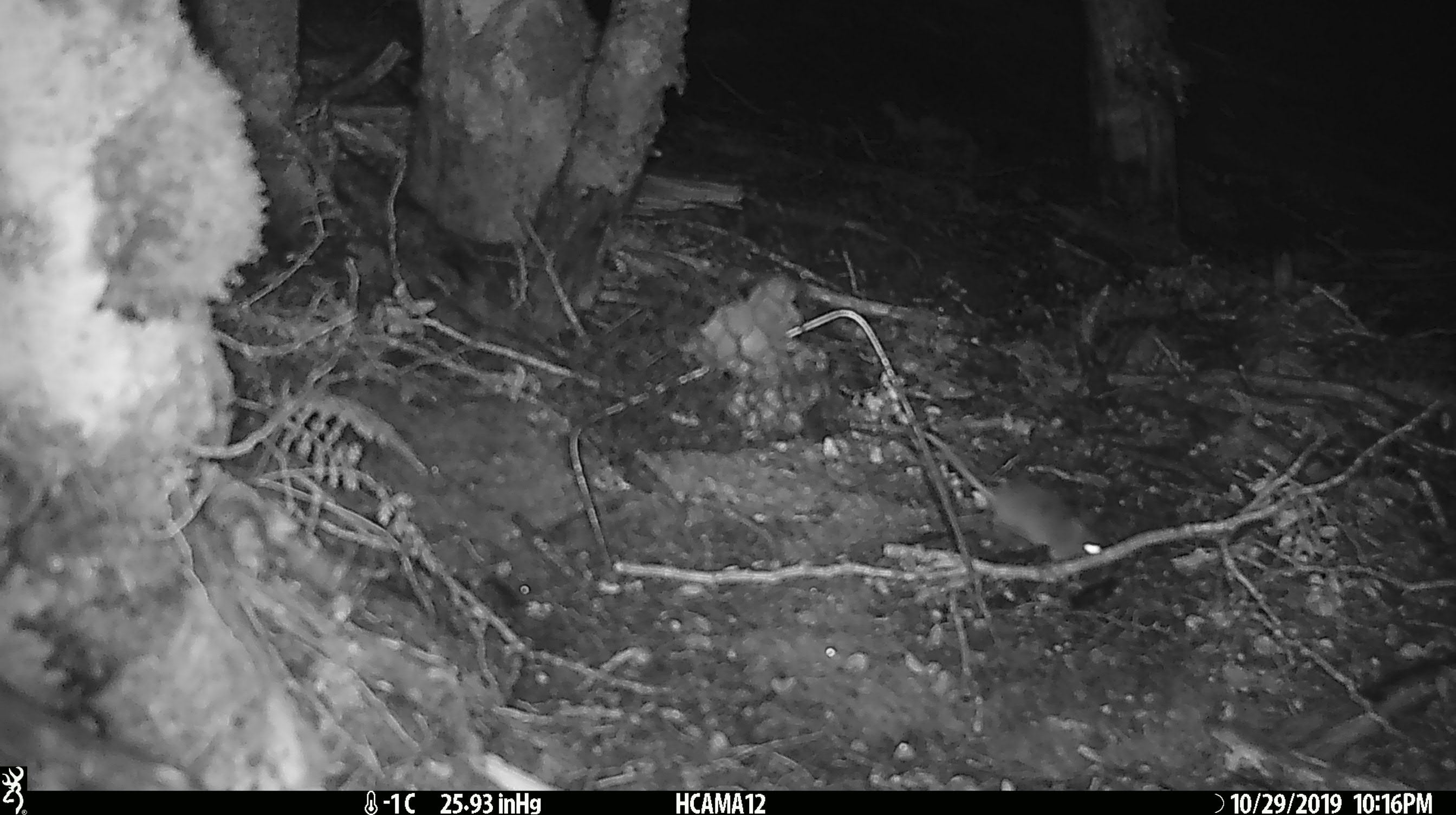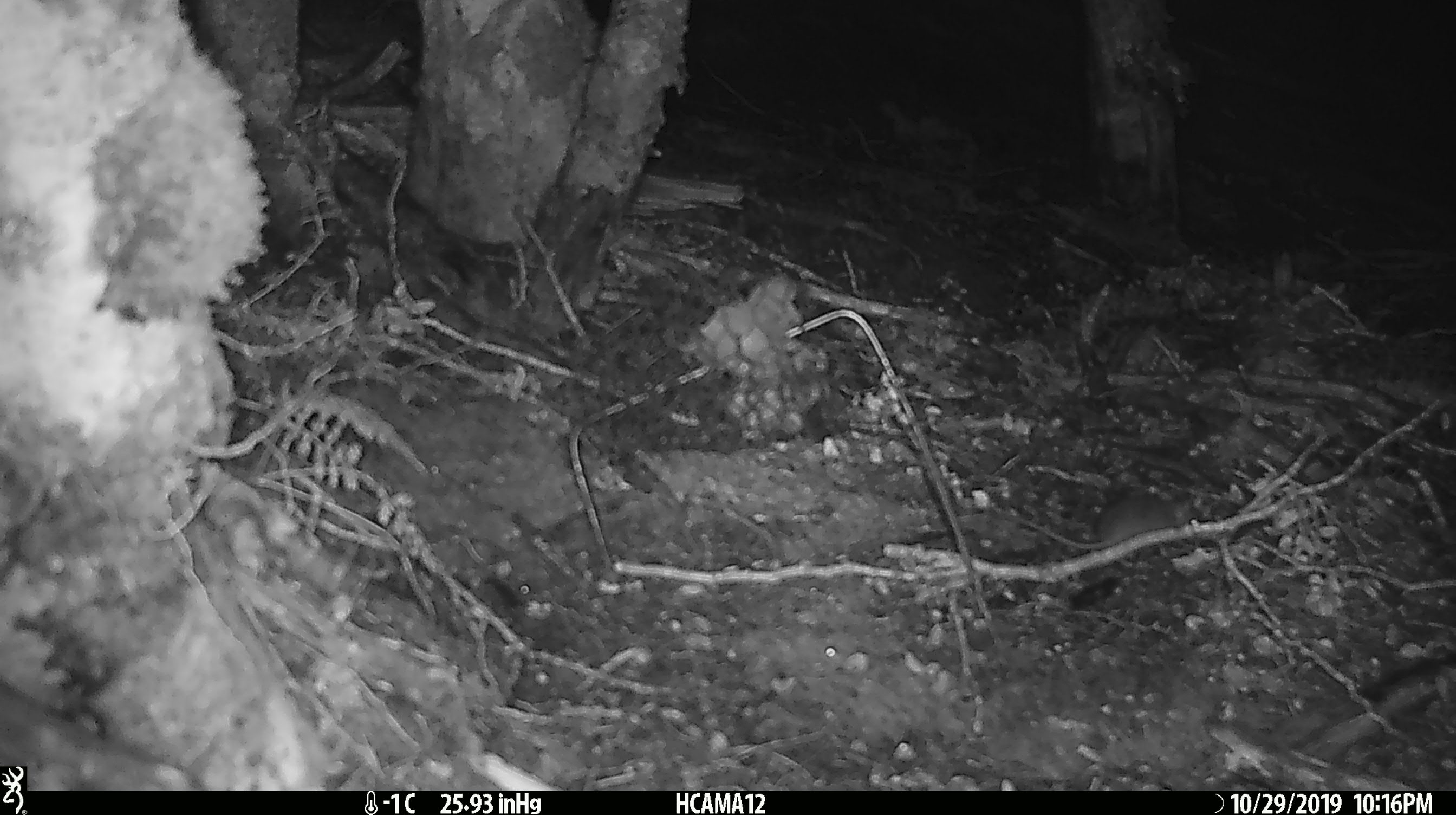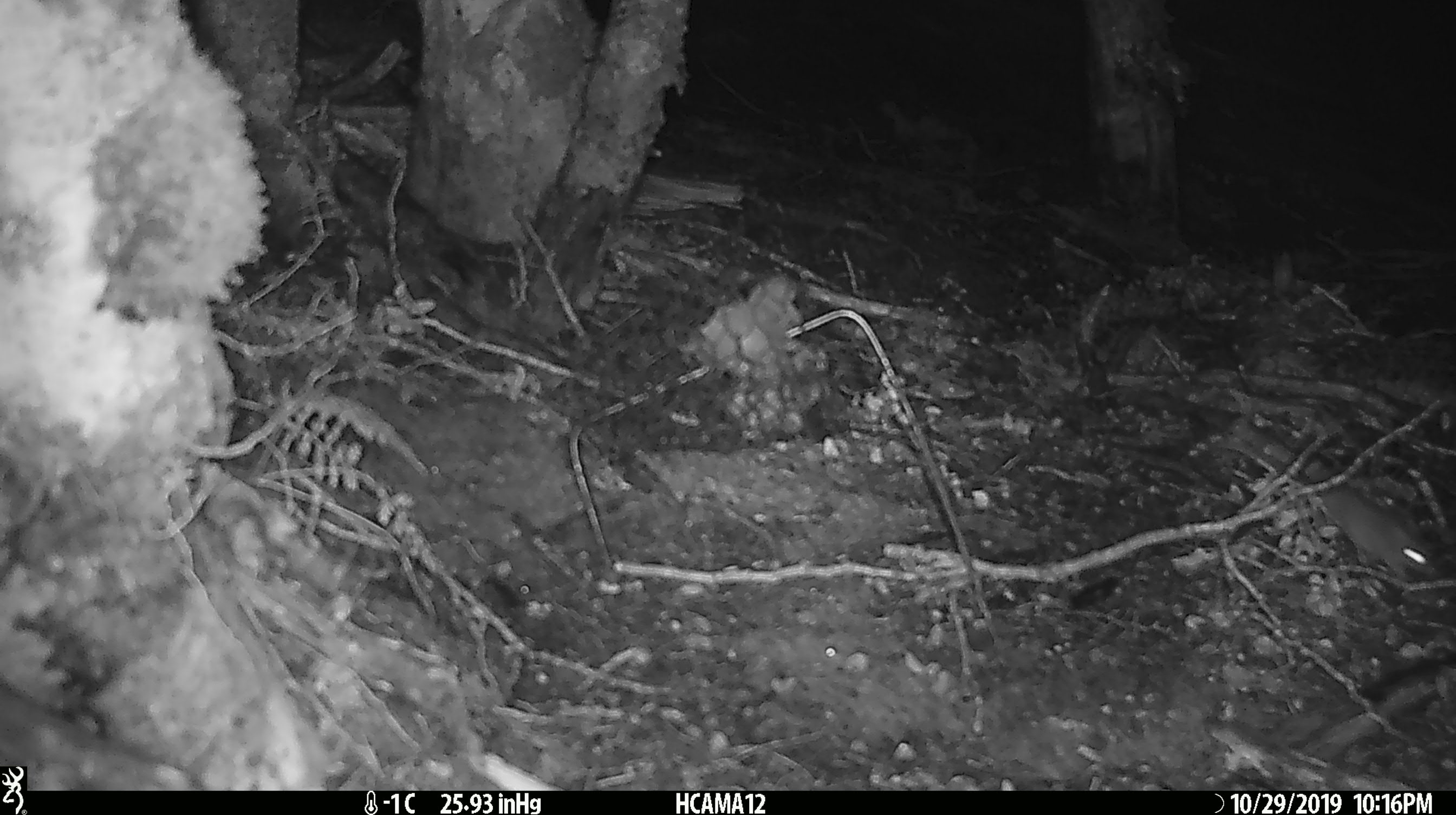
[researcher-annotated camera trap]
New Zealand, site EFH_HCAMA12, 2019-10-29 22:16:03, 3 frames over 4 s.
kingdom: Animalia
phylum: Chordata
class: Mammalia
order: Rodentia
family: Muridae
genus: Mus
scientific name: Mus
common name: mouse